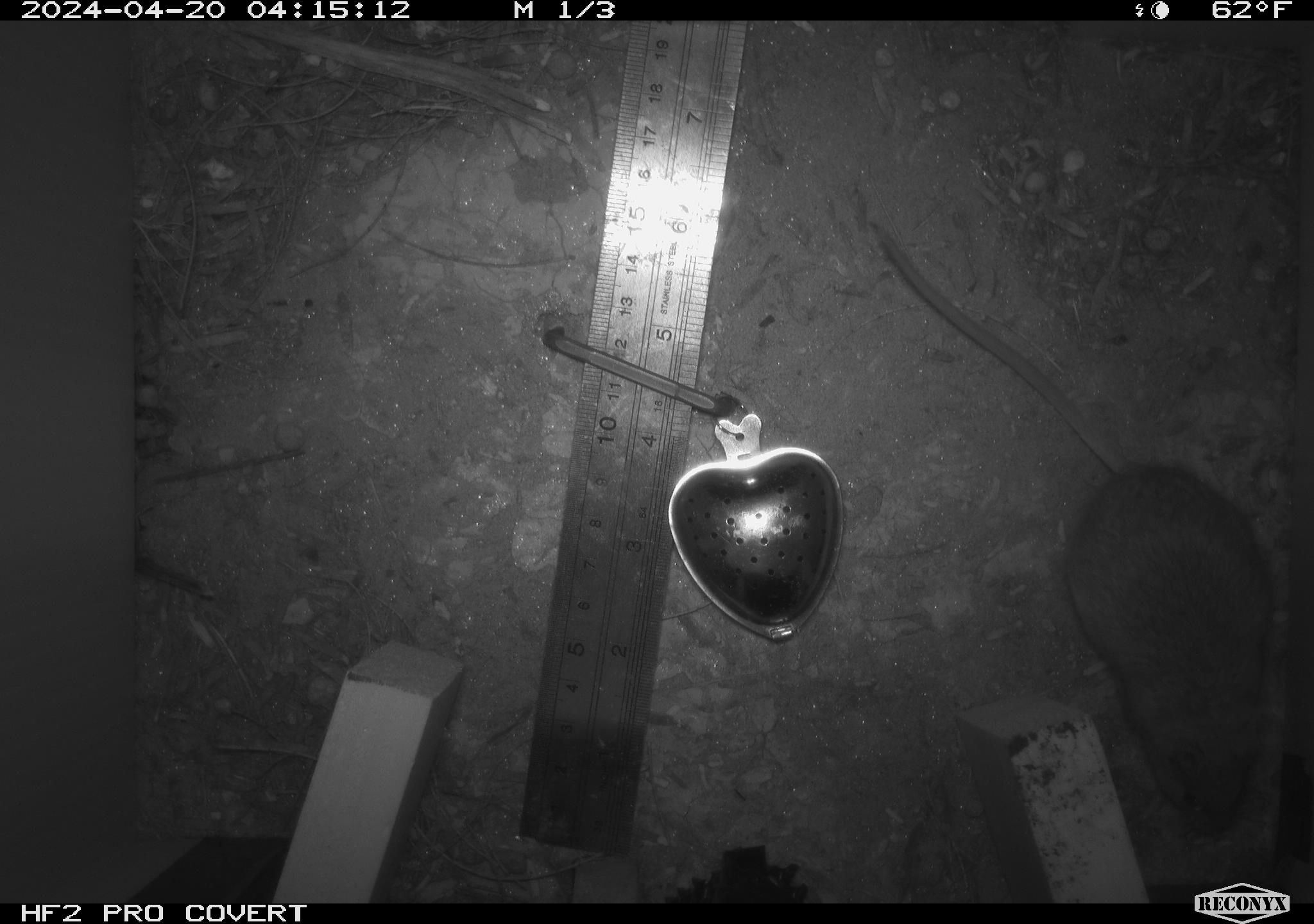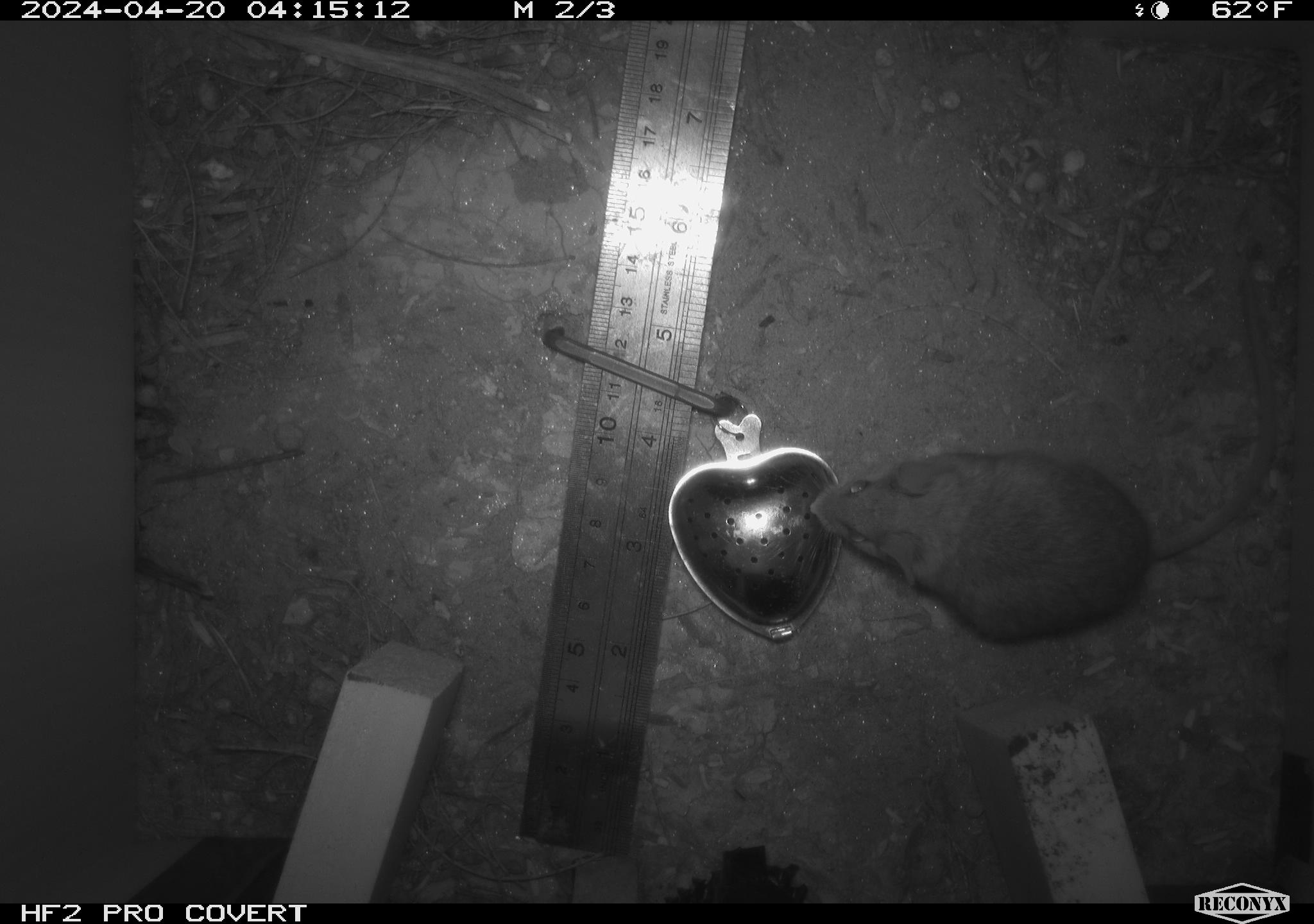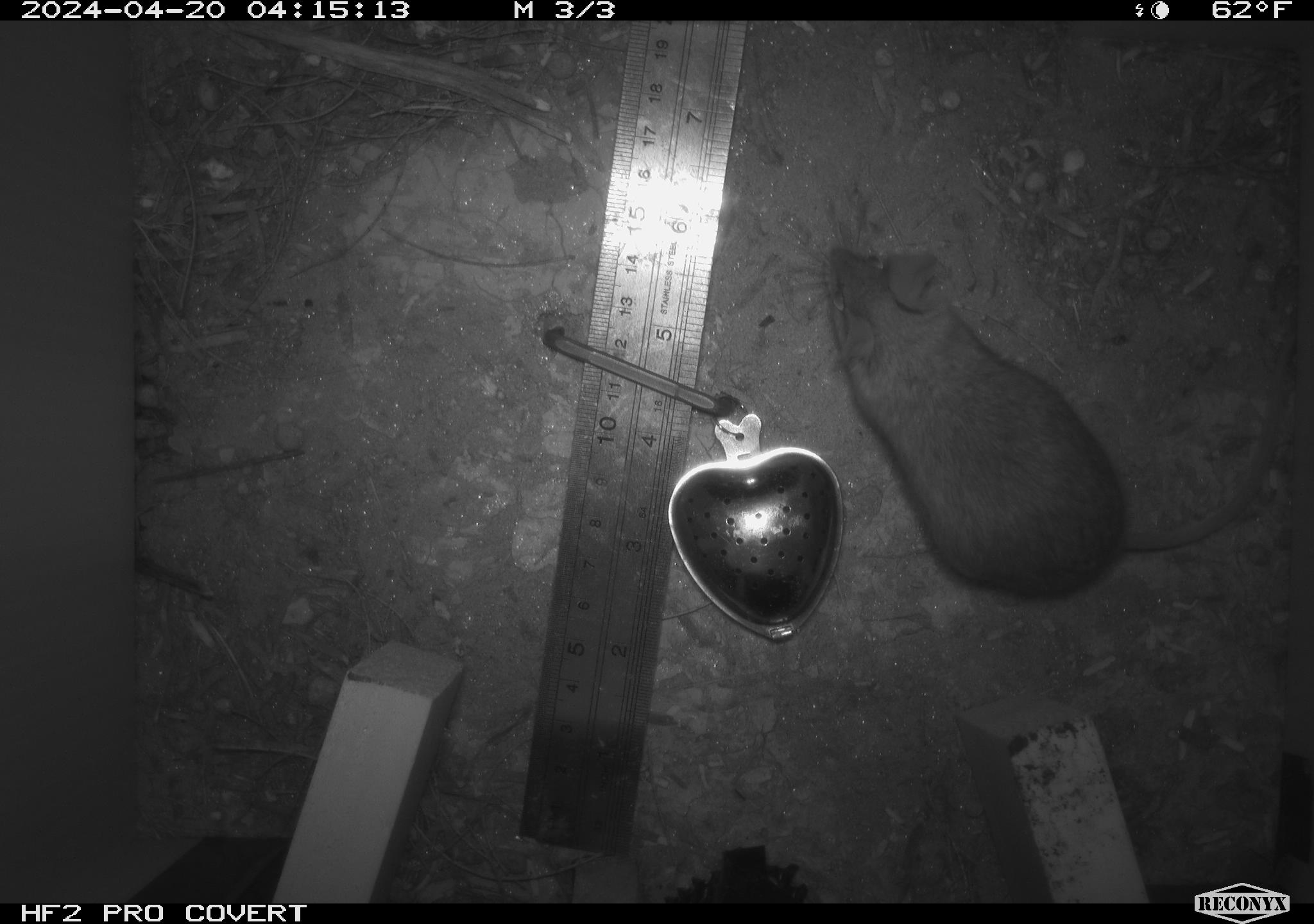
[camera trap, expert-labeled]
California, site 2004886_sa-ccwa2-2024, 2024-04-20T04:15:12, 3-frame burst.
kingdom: Animalia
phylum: Chordata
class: Mammalia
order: Rodentia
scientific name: Rodentia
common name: mouse species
Mouse species (Rodentia).